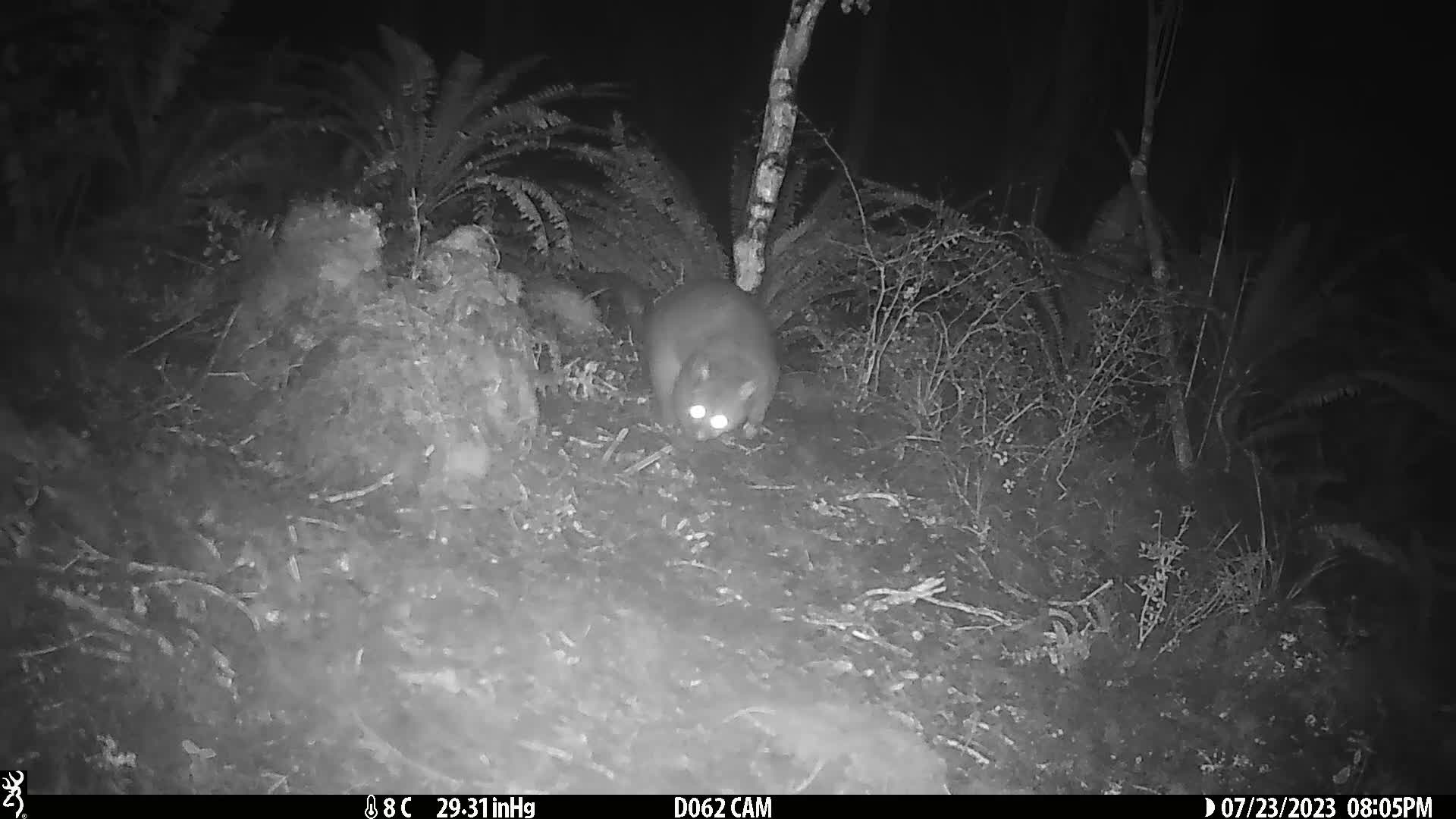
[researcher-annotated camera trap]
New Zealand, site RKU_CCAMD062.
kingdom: Animalia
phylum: Chordata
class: Mammalia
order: Diprotodontia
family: Phalangeridae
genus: Trichosurus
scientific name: Trichosurus vulpecula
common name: common brushtail possum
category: possum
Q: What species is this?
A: Possum (common brushtail possum) (Trichosurus vulpecula).